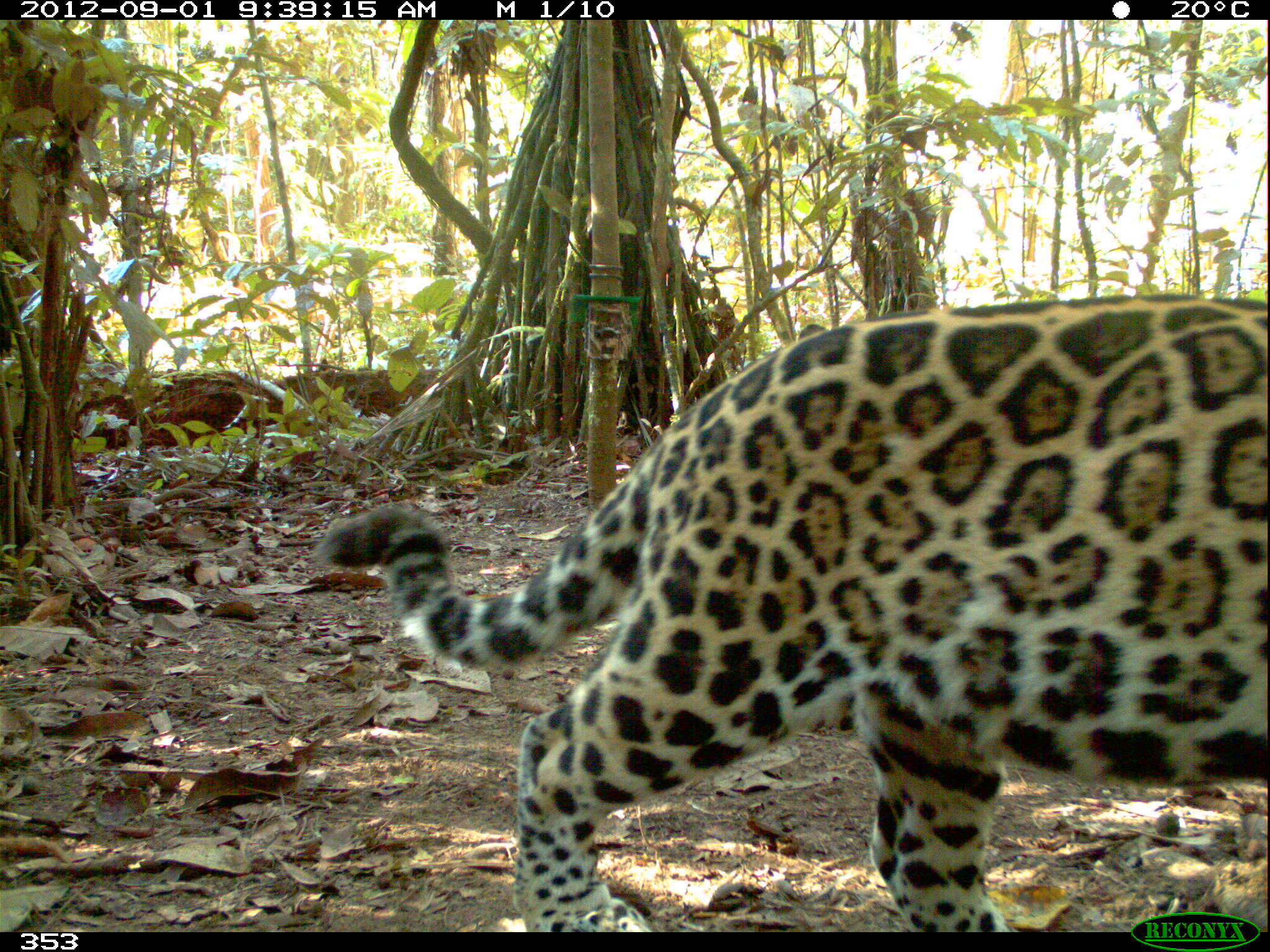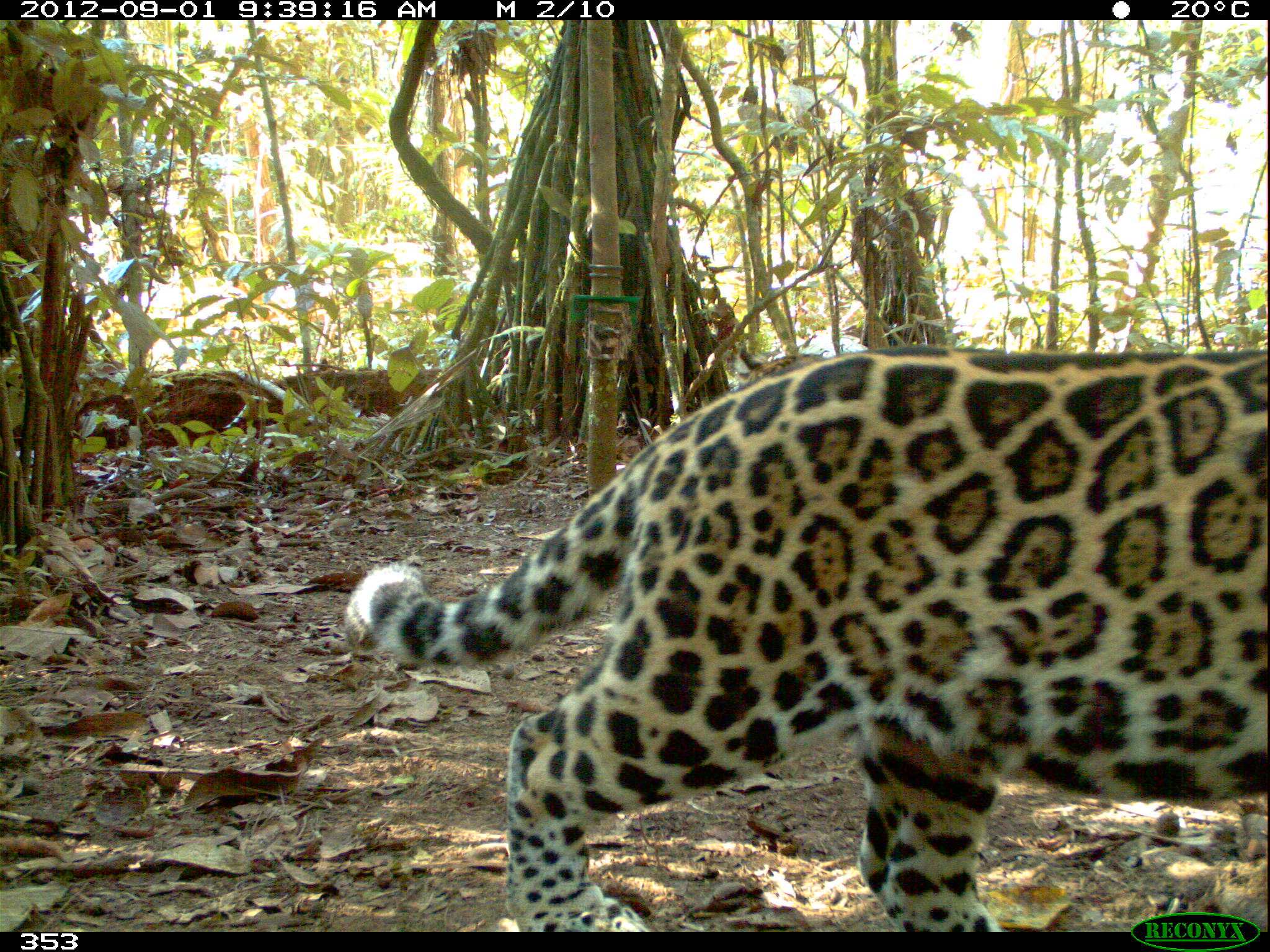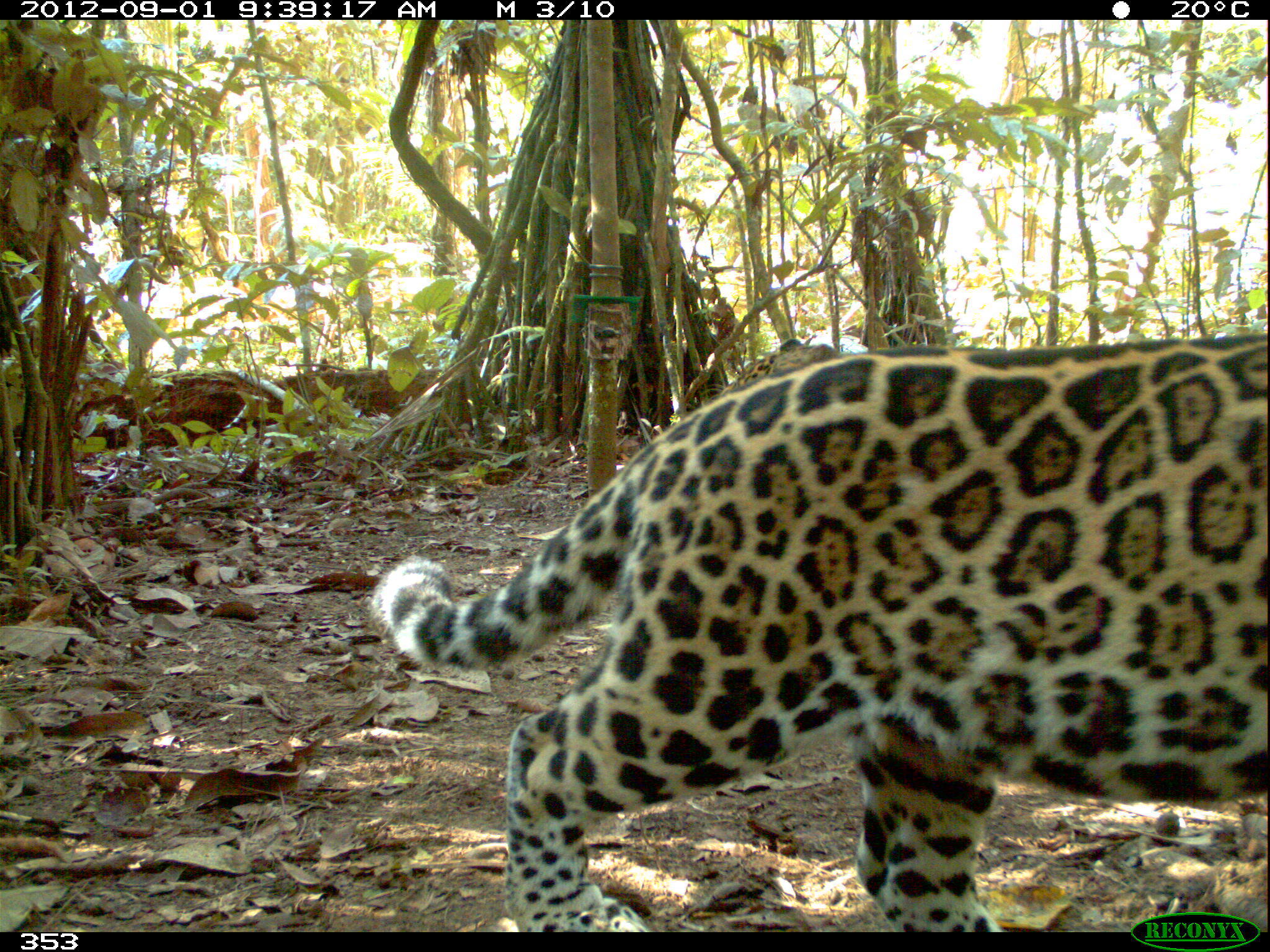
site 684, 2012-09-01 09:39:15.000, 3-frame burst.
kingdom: Animalia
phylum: Chordata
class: Mammalia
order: Carnivora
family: Felidae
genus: Panthera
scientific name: Panthera onca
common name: jaguar